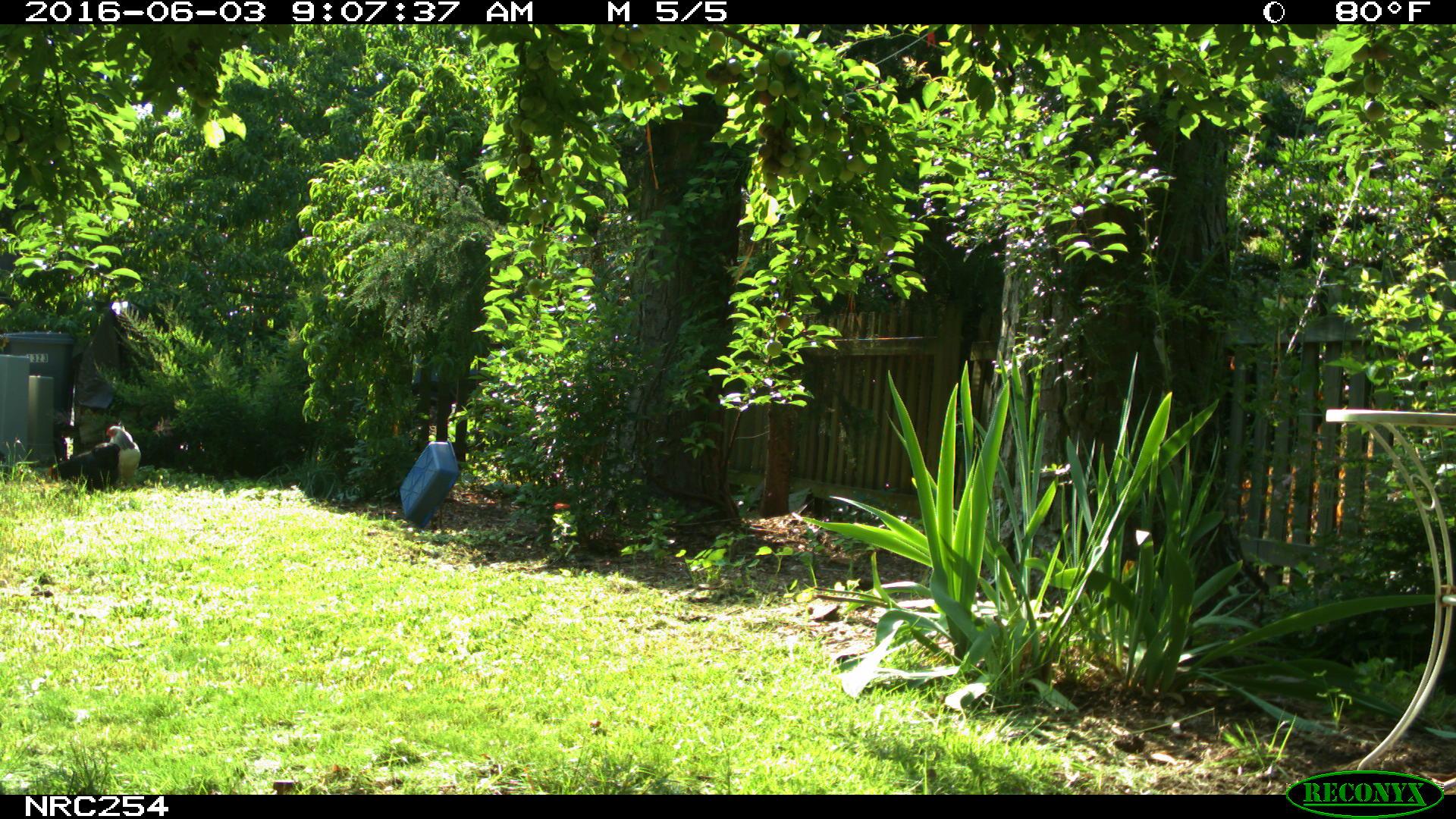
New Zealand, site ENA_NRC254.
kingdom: Animalia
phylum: Chordata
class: Aves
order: Galliformes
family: Phasianidae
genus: Gallus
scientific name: Gallus gallus domesticus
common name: chicken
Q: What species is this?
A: Chicken (Gallus gallus domesticus).